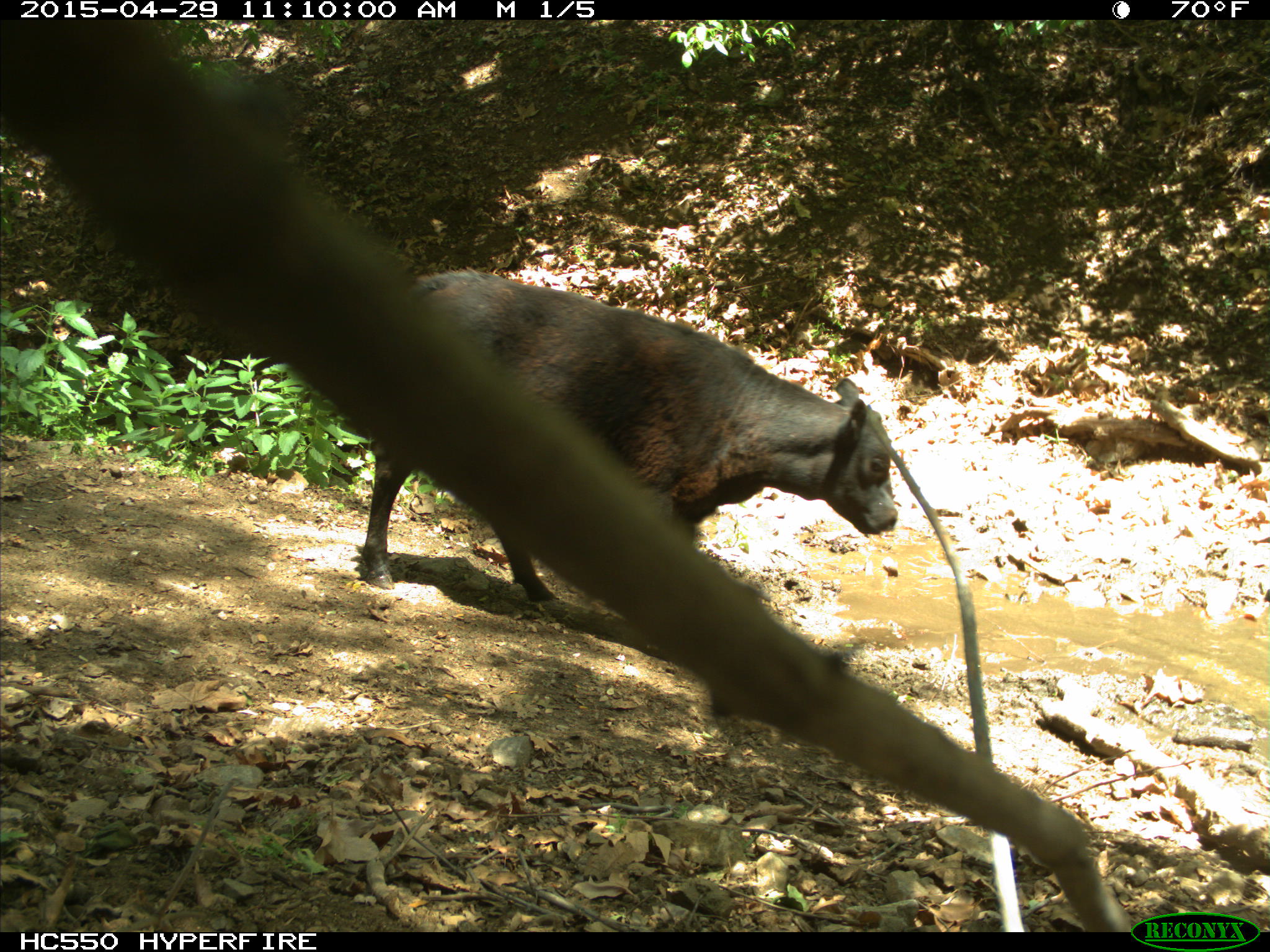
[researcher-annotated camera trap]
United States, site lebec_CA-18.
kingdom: Animalia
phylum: Chordata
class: Mammalia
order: Artiodactyla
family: Bovidae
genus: Bos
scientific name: Bos taurus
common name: domestic cow